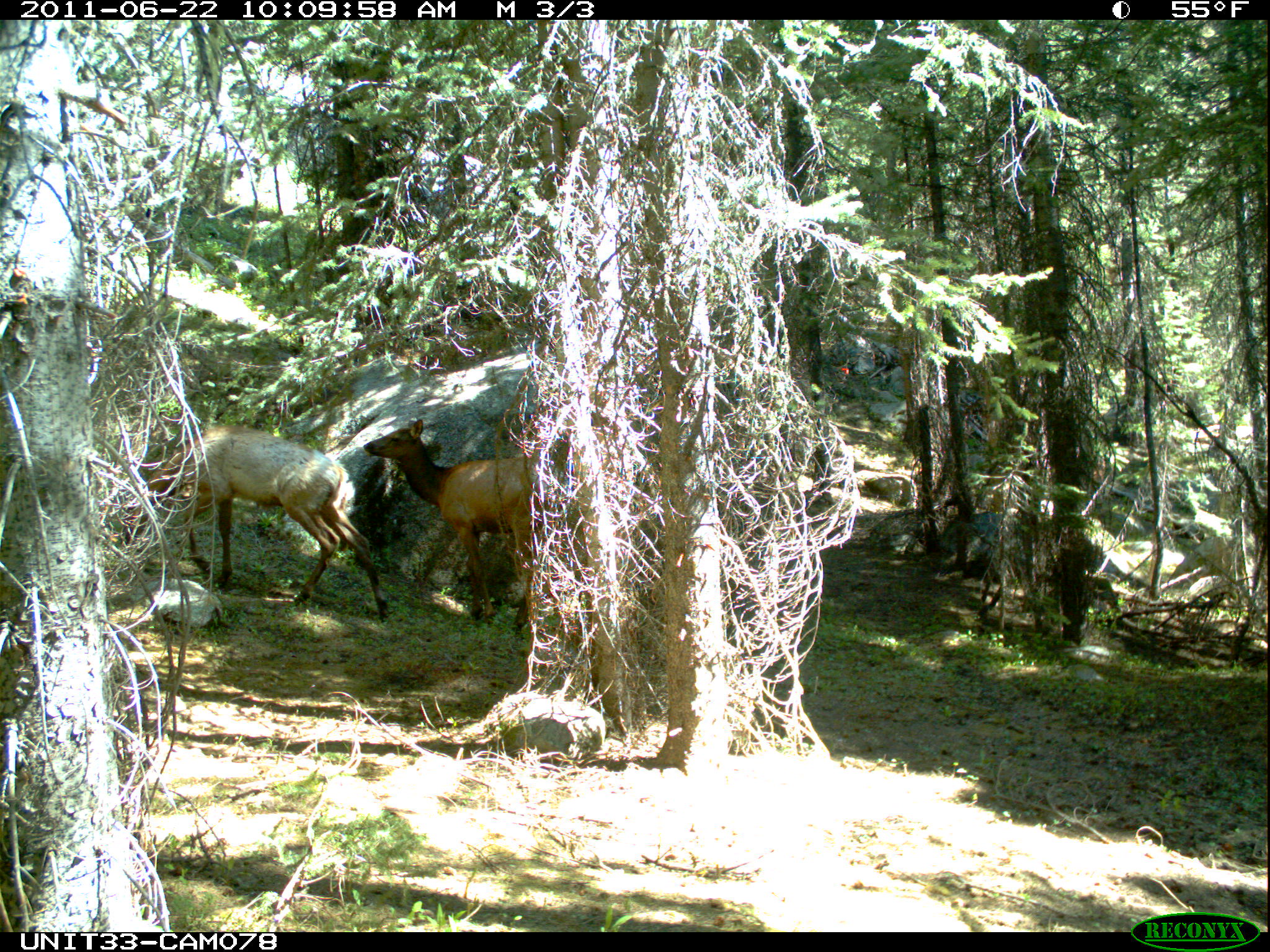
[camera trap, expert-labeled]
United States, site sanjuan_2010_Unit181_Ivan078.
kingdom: Animalia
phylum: Chordata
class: Mammalia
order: Artiodactyla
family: Cervidae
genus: Cervus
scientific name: Cervus elaphus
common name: red deer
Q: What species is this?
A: Cervus elaphus (red deer).